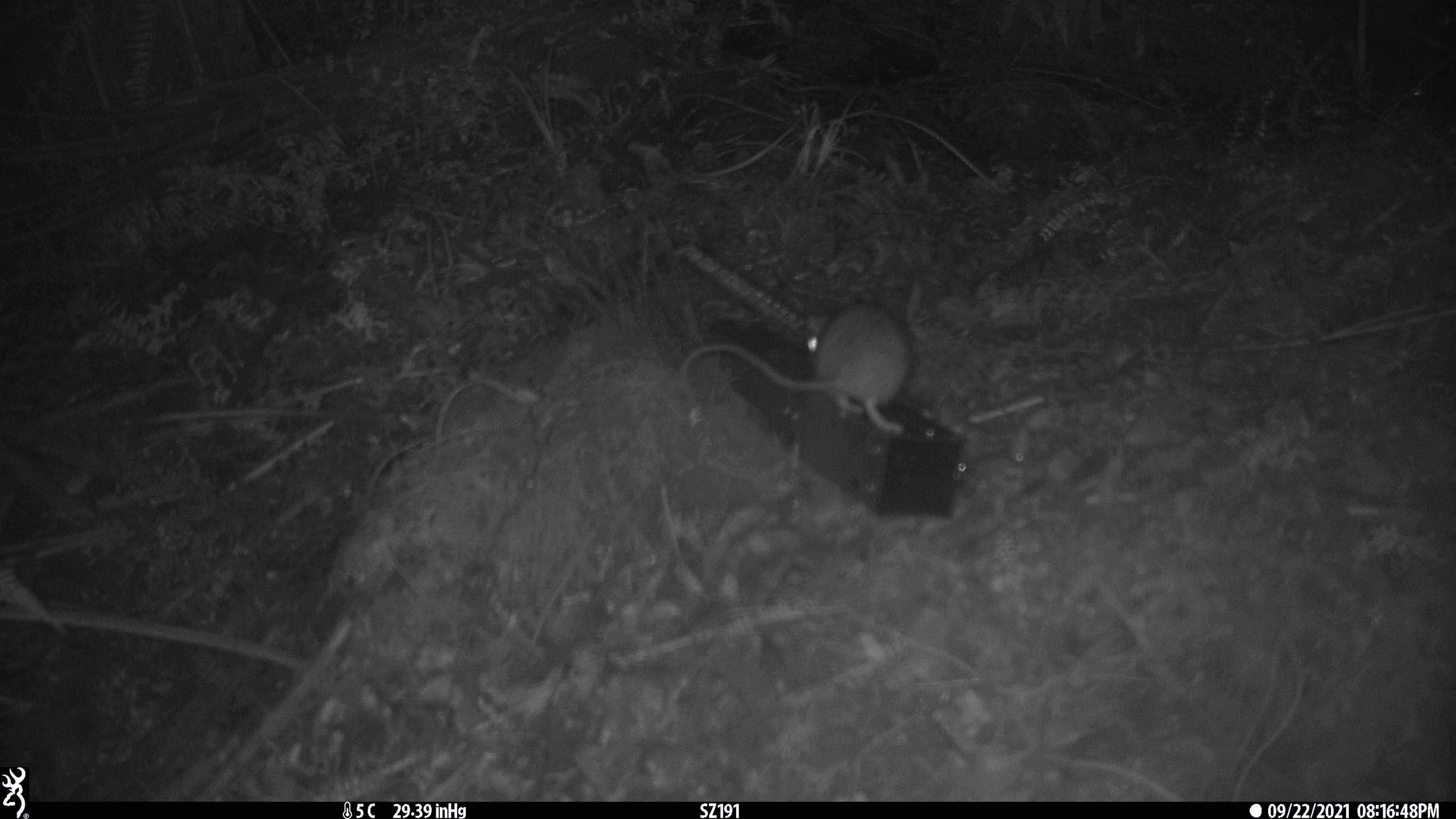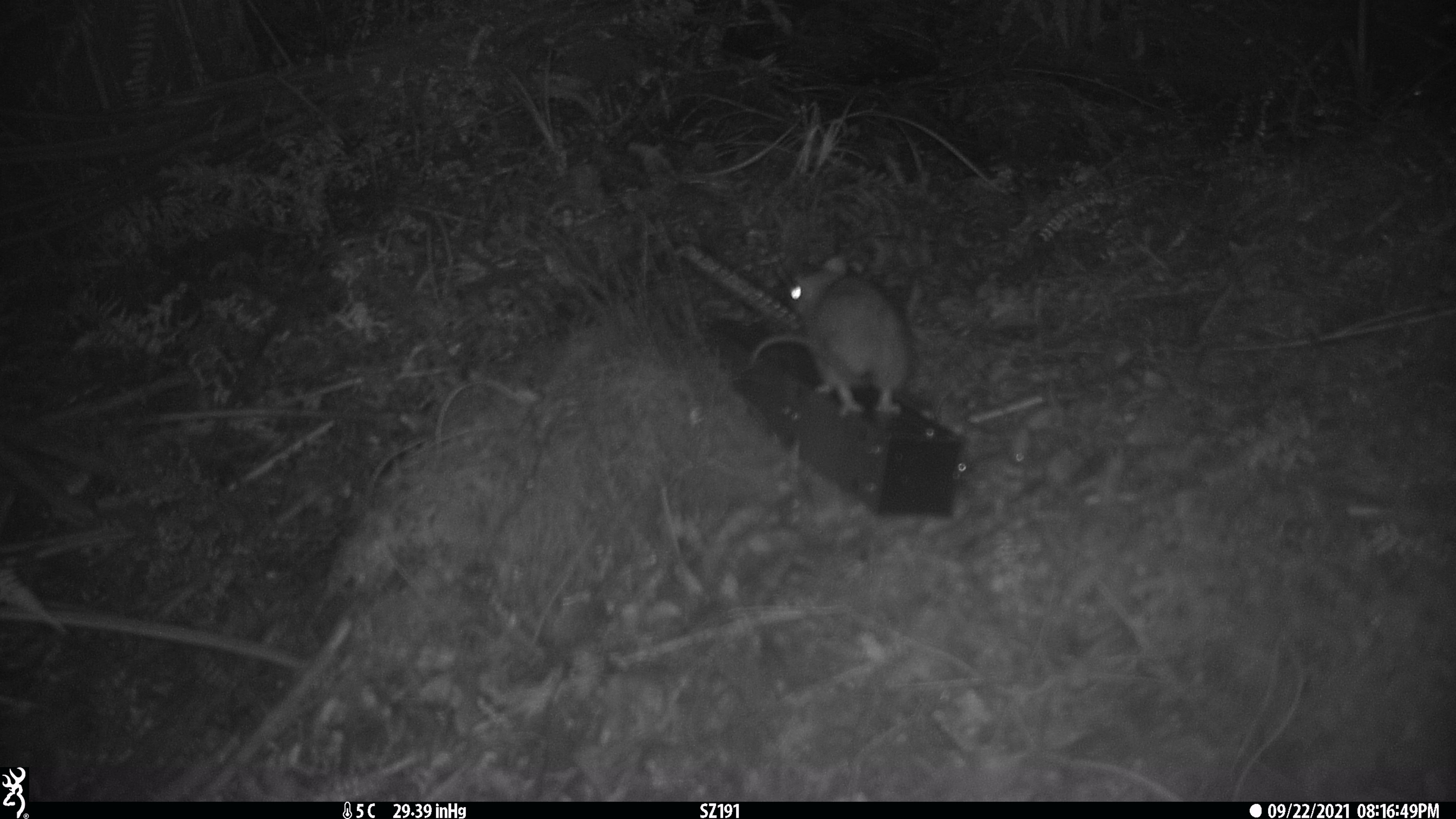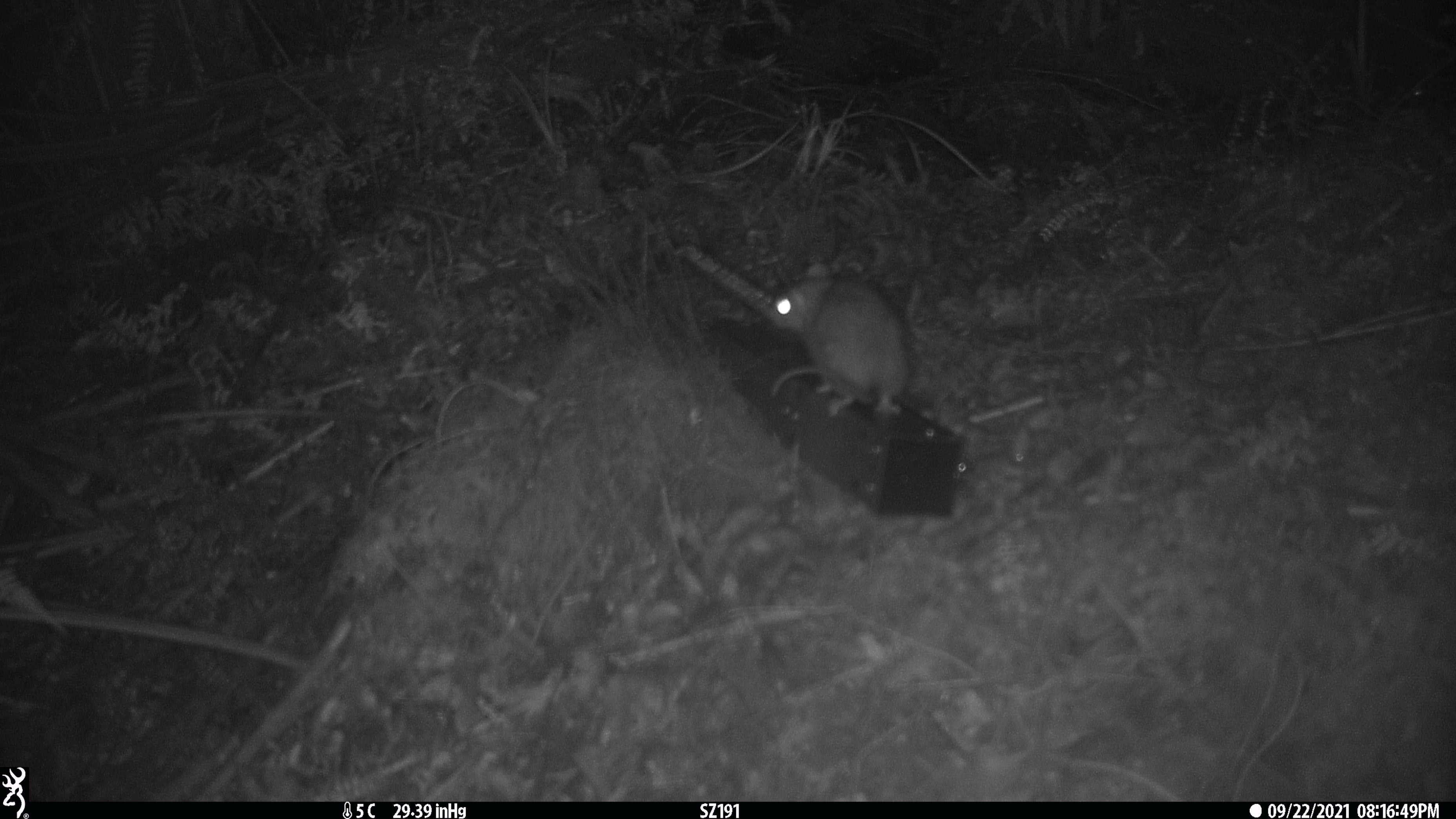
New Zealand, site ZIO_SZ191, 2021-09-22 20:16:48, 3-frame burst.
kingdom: Animalia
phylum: Chordata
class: Mammalia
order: Rodentia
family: Muridae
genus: Rattus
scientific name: Rattus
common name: rat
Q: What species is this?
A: Rat (Rattus).